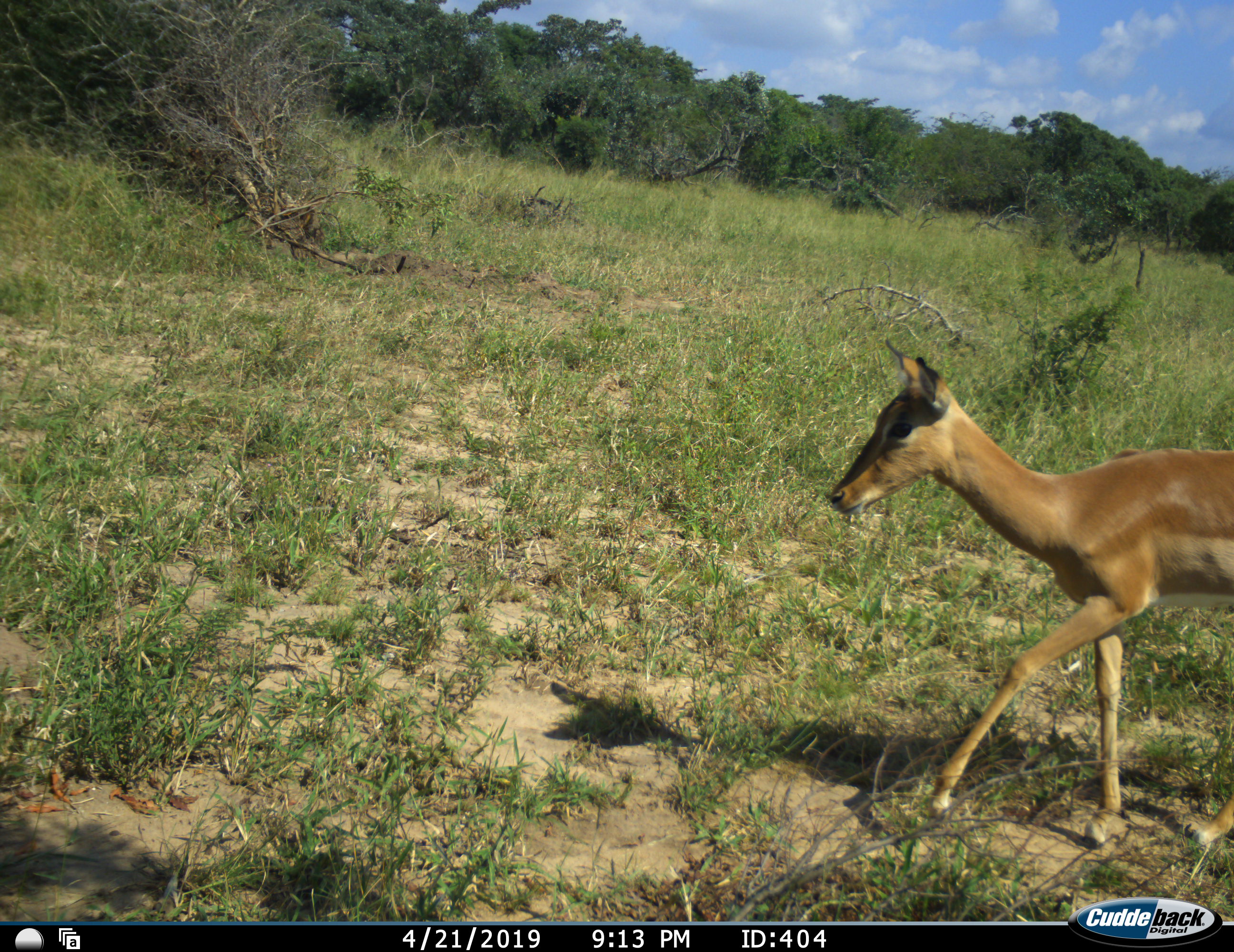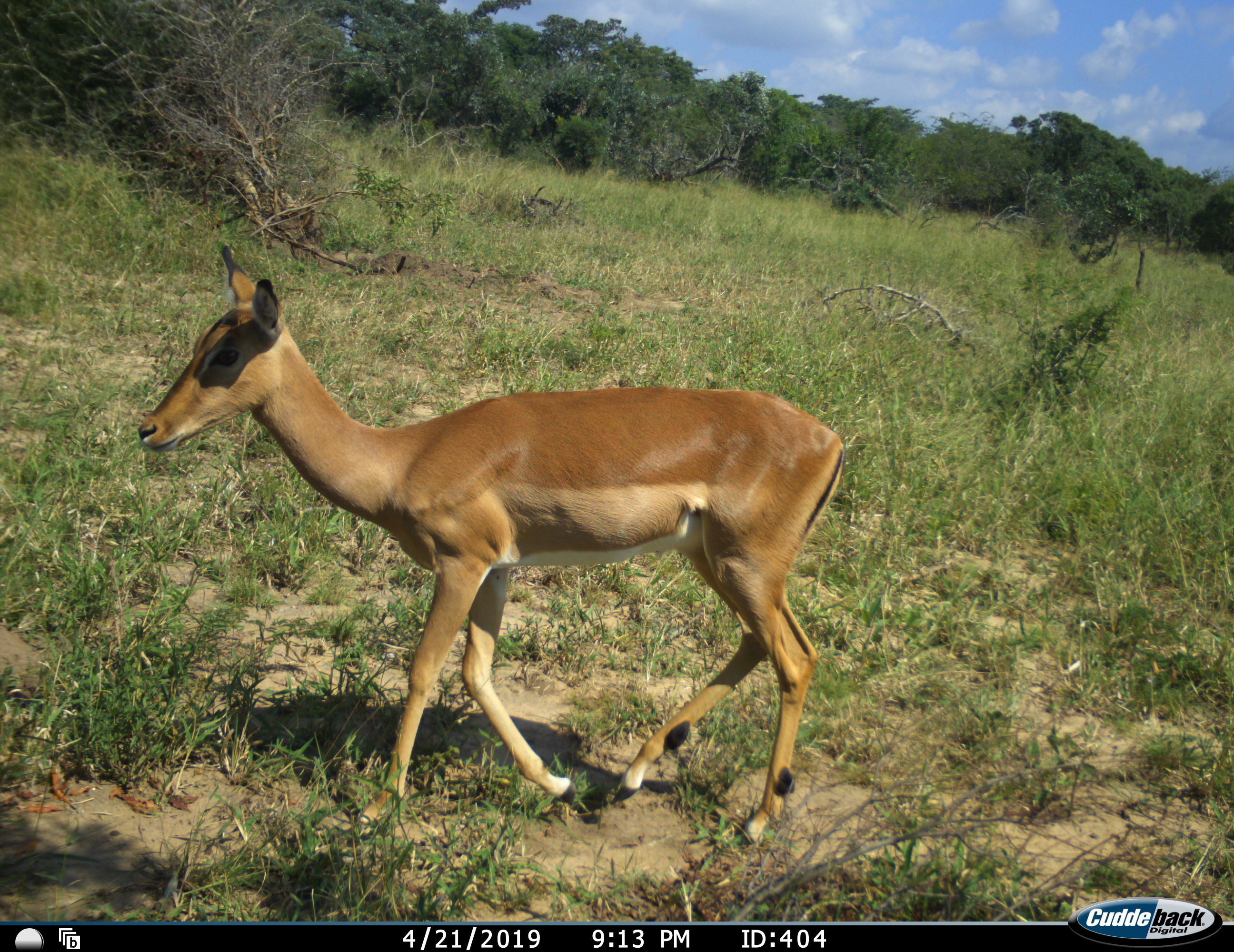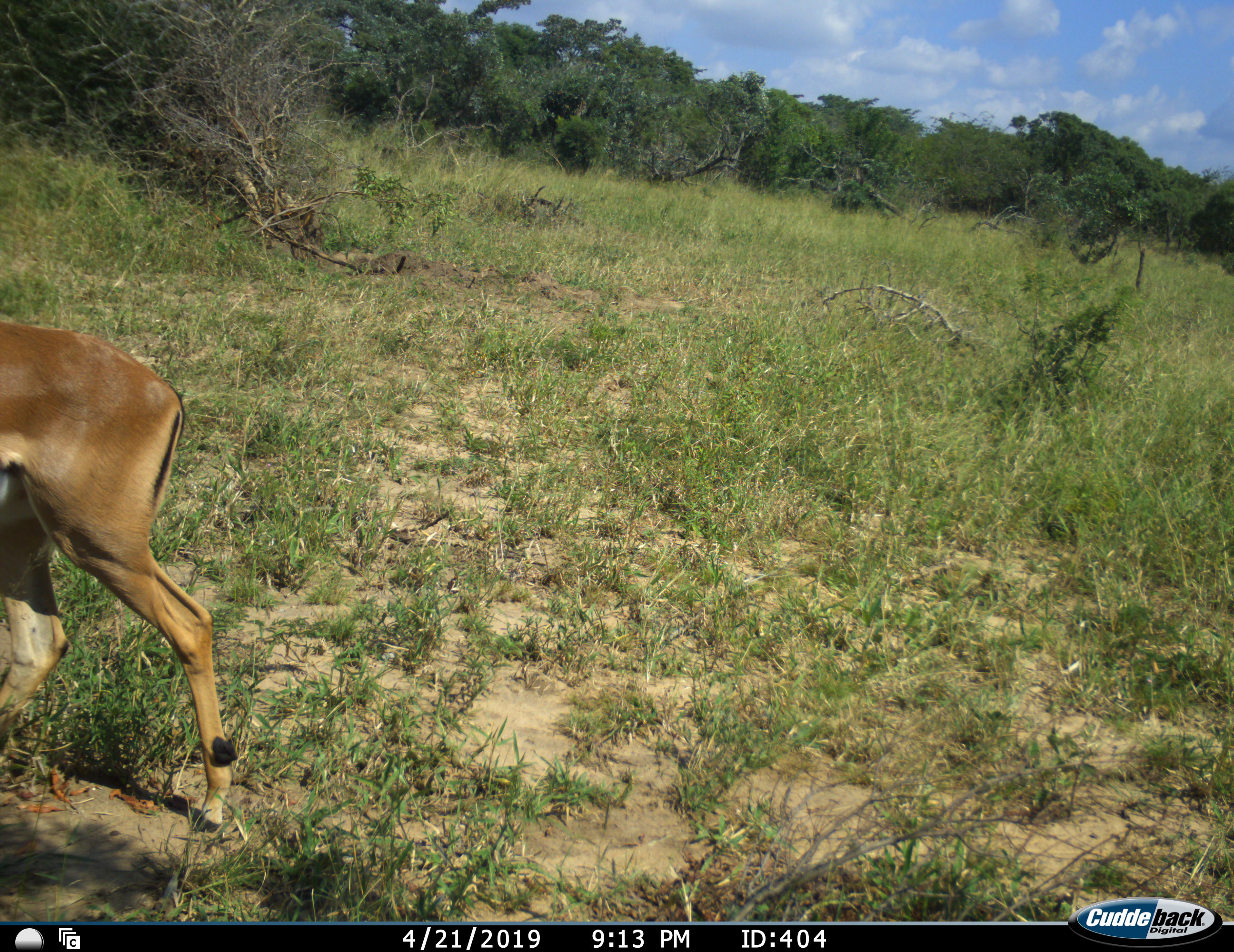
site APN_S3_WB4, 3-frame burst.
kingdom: Animalia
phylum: Chordata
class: Mammalia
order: Artiodactyla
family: Bovidae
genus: Aepyceros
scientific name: Aepyceros melampus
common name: impala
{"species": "impala (Aepyceros melampus)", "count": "1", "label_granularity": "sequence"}